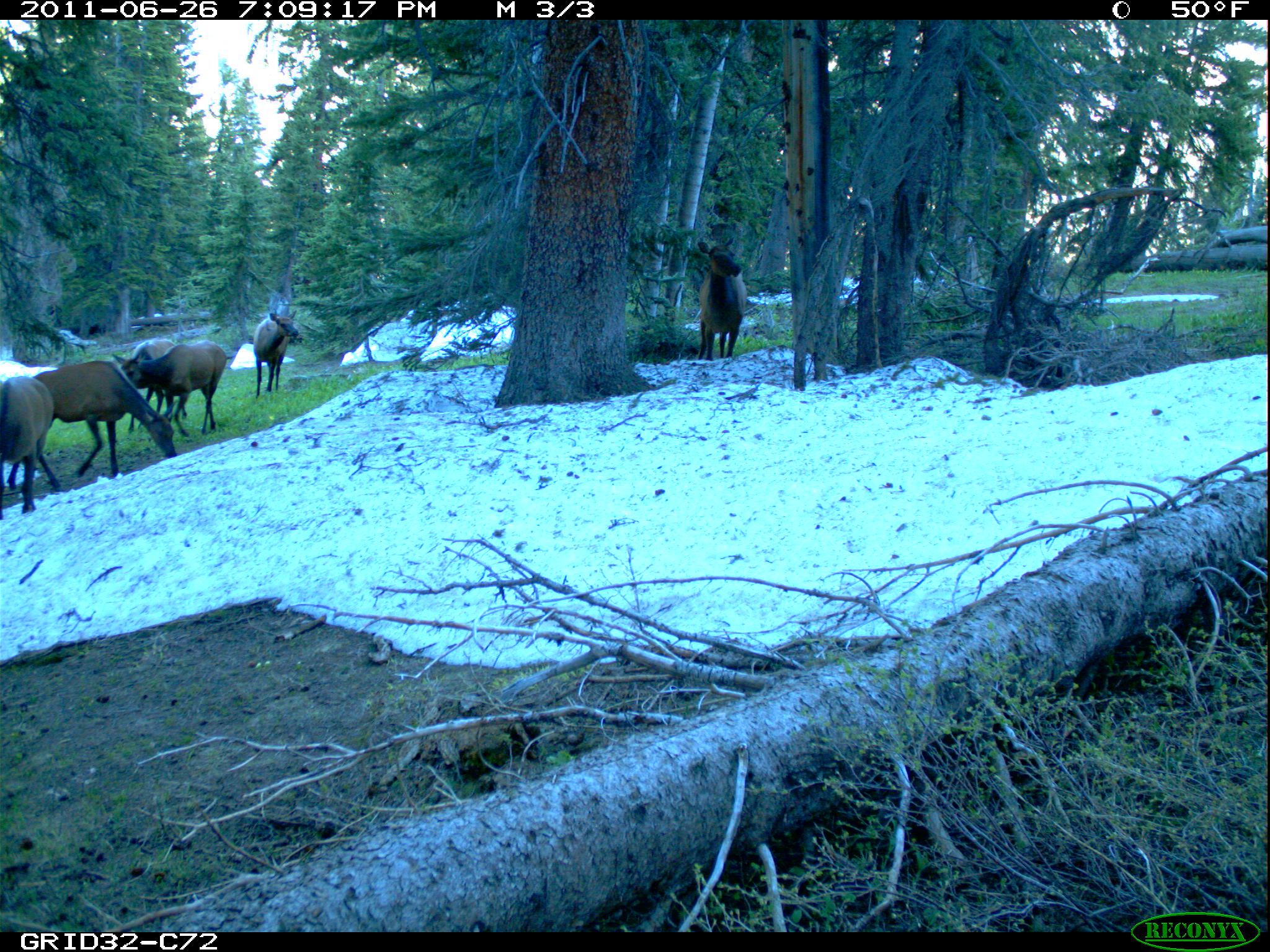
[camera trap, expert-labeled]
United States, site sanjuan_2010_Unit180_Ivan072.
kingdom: Animalia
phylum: Chordata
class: Mammalia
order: Artiodactyla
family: Cervidae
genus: Cervus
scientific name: Cervus elaphus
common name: red deer